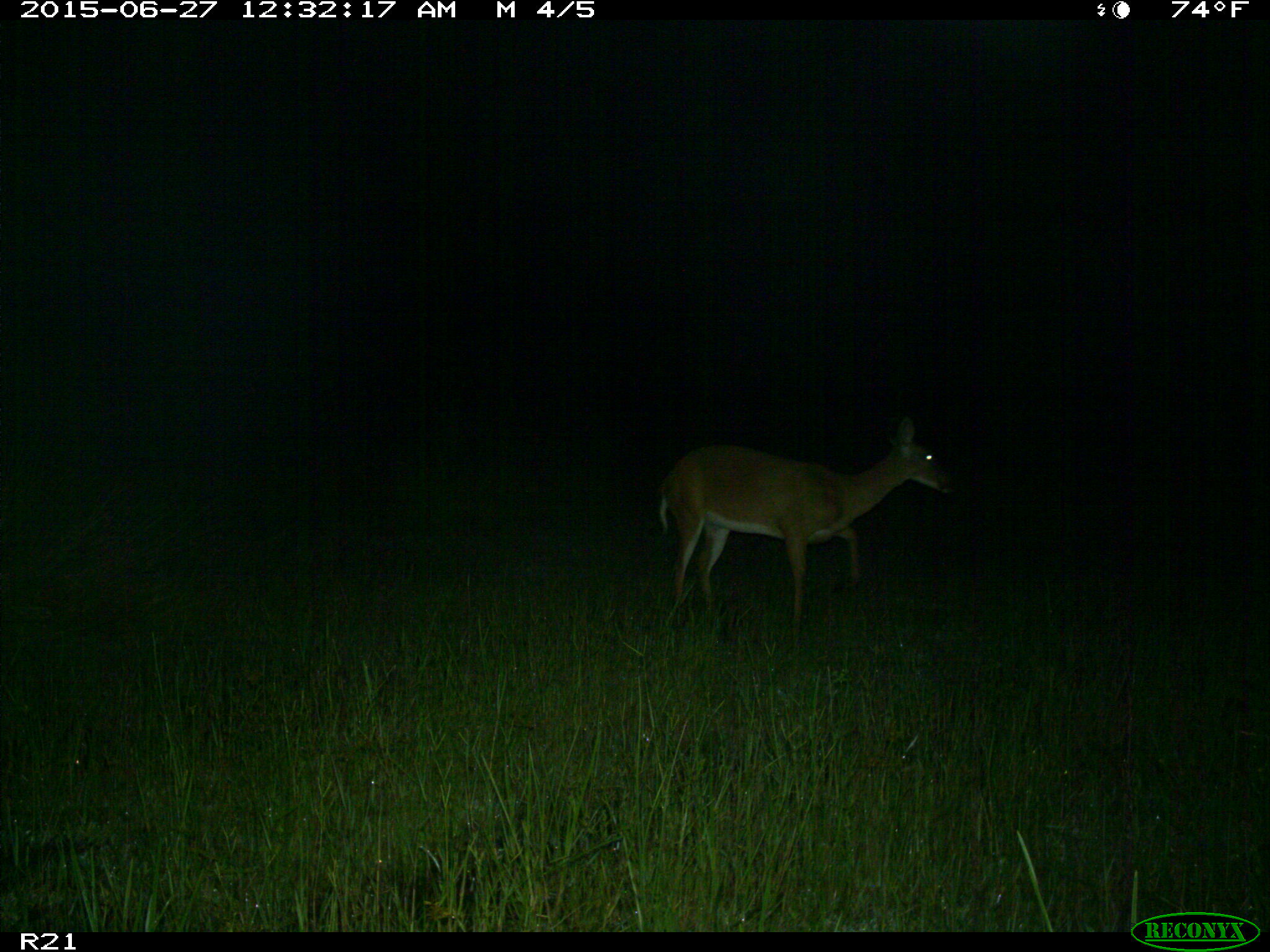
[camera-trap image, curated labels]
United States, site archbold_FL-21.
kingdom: Animalia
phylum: Chordata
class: Mammalia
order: Artiodactyla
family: Cervidae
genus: Odocoileus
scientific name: Odocoileus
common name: deer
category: unidentified deer